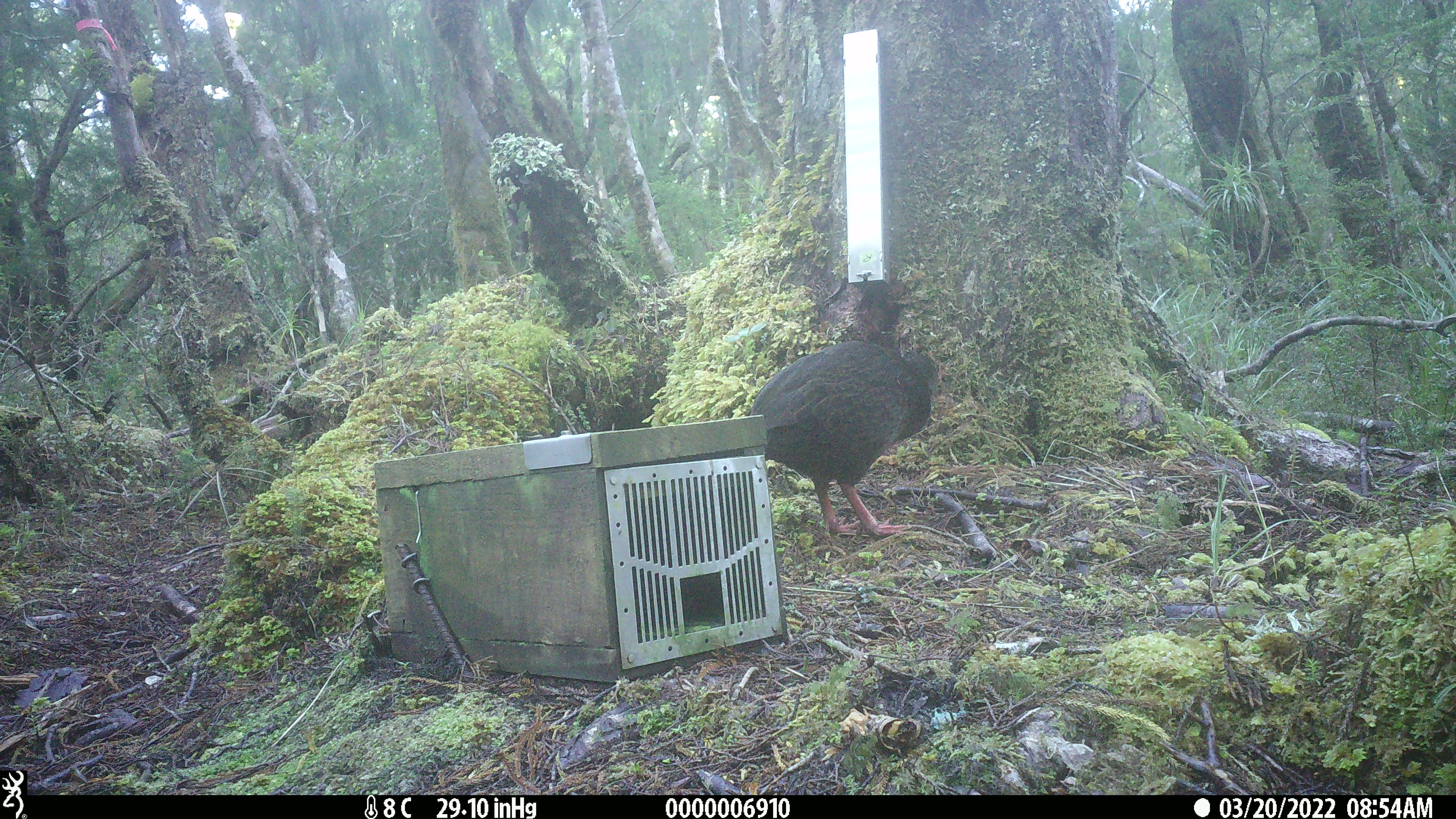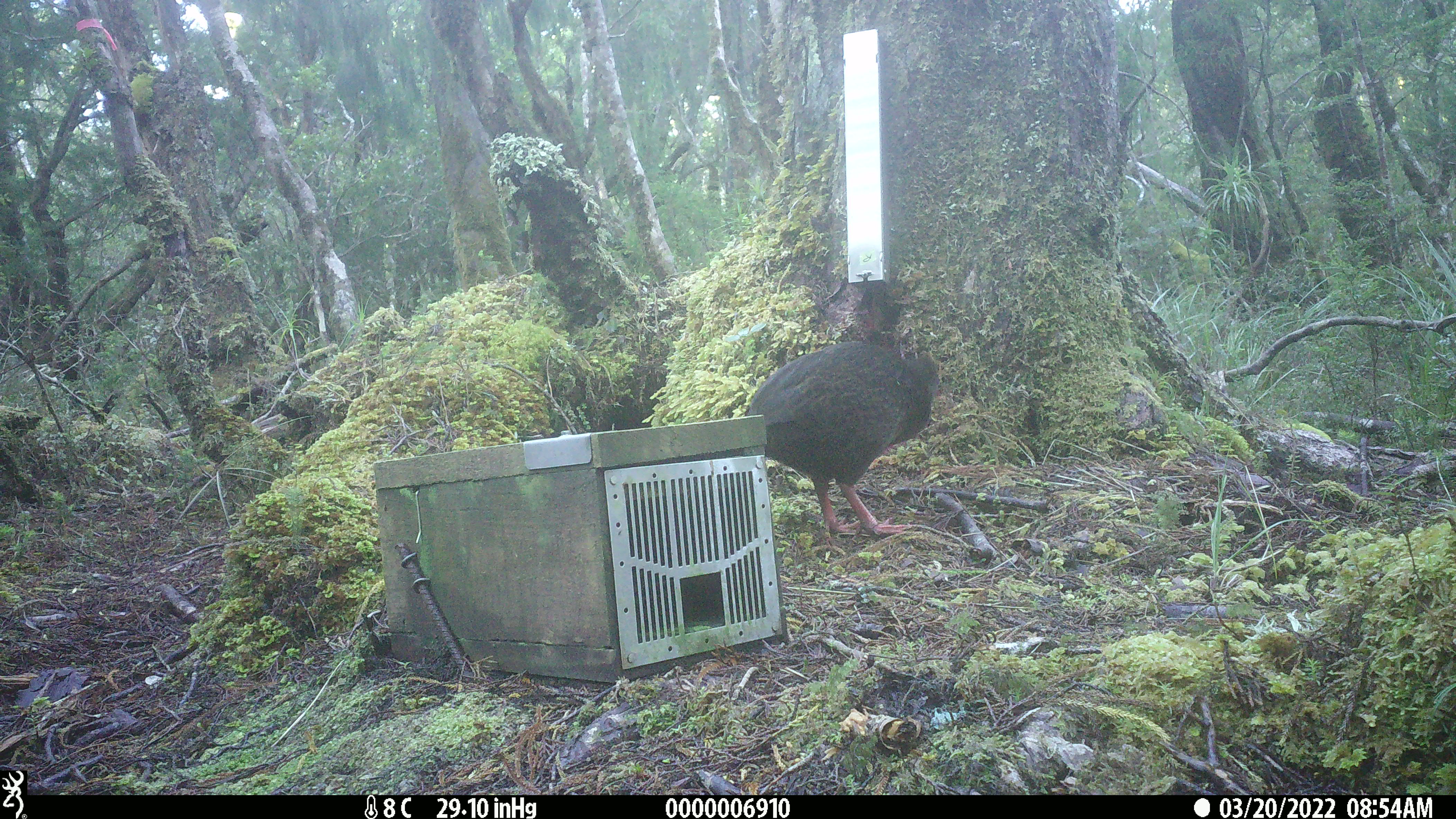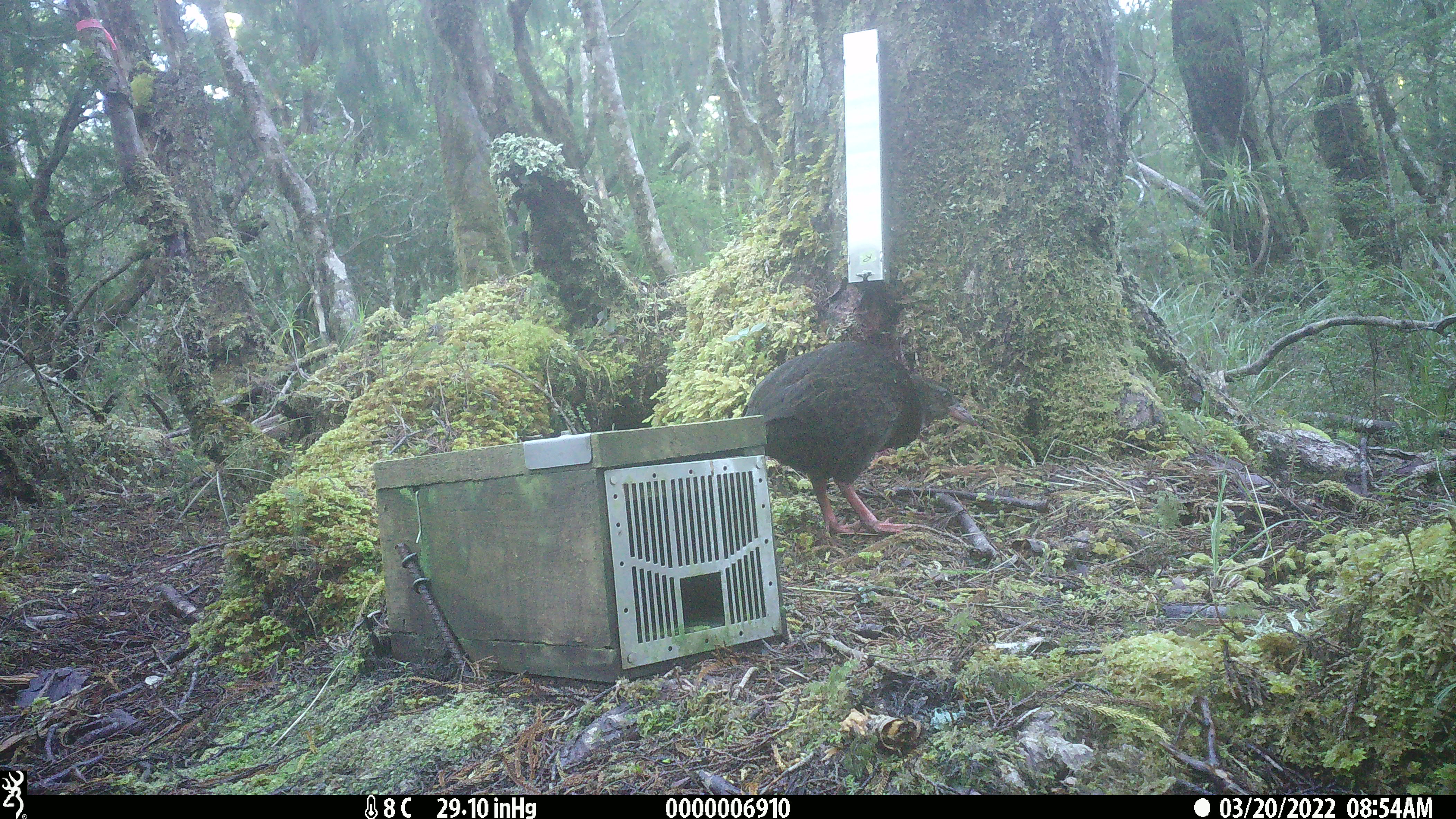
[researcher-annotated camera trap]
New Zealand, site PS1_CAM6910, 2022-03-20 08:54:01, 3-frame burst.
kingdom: Animalia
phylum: Chordata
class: Aves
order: Gruiformes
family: Rallidae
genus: Gallirallus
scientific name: Gallirallus australis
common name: weka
Weka (Gallirallus australis).